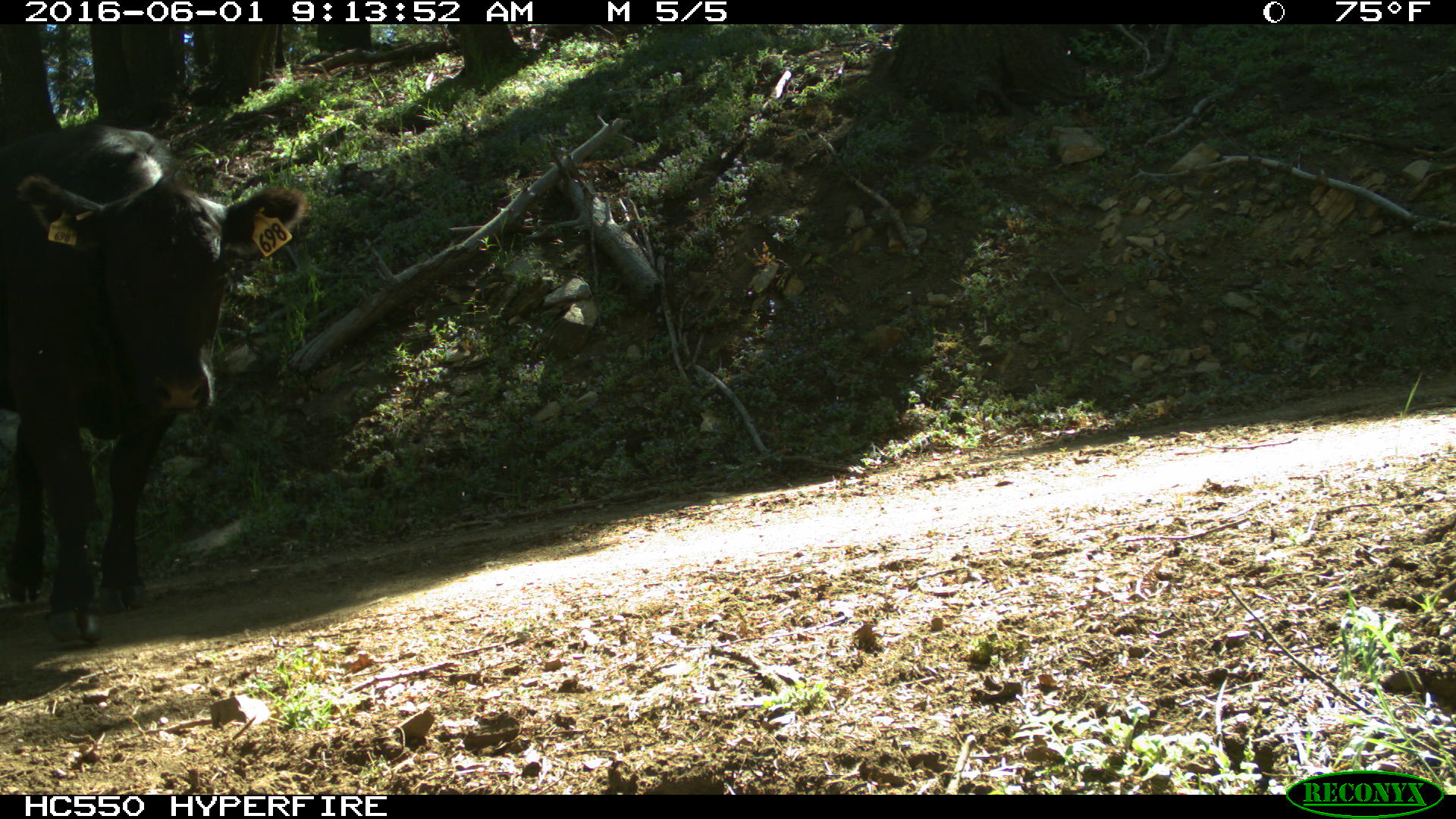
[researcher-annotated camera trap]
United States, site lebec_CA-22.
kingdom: Animalia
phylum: Chordata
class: Mammalia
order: Artiodactyla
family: Bovidae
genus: Bos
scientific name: Bos taurus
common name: domestic cow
Bos taurus (domestic cow).